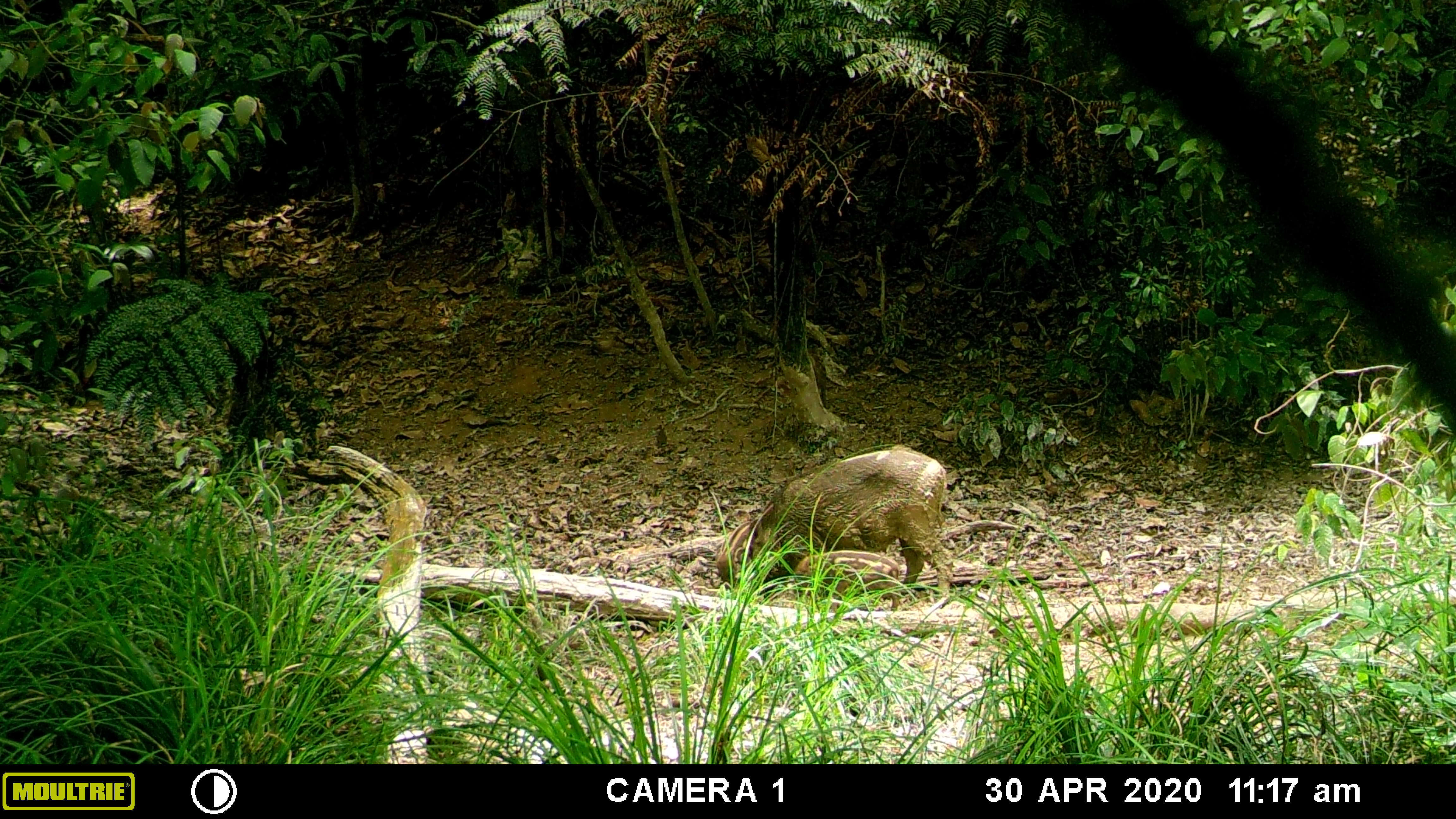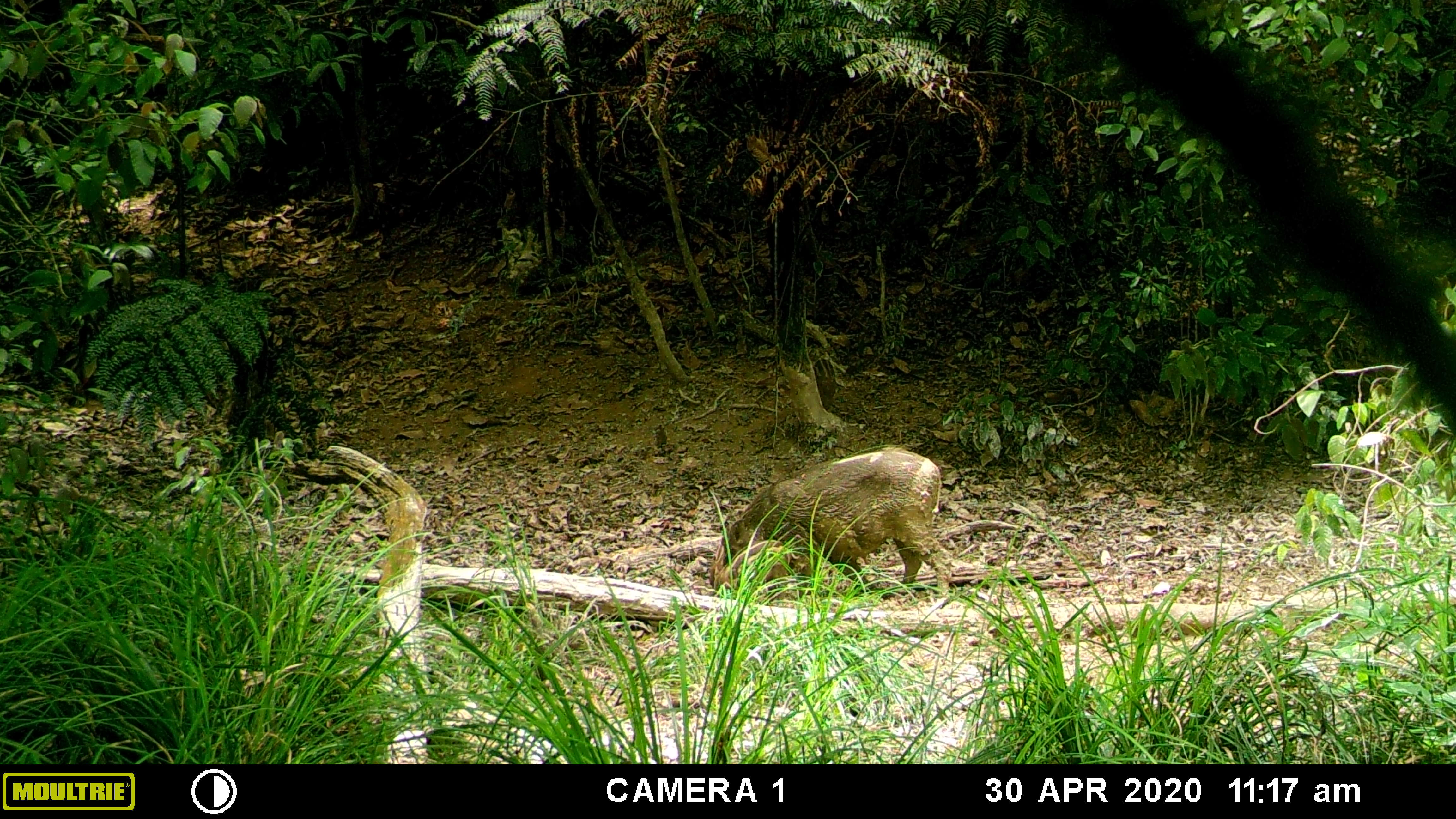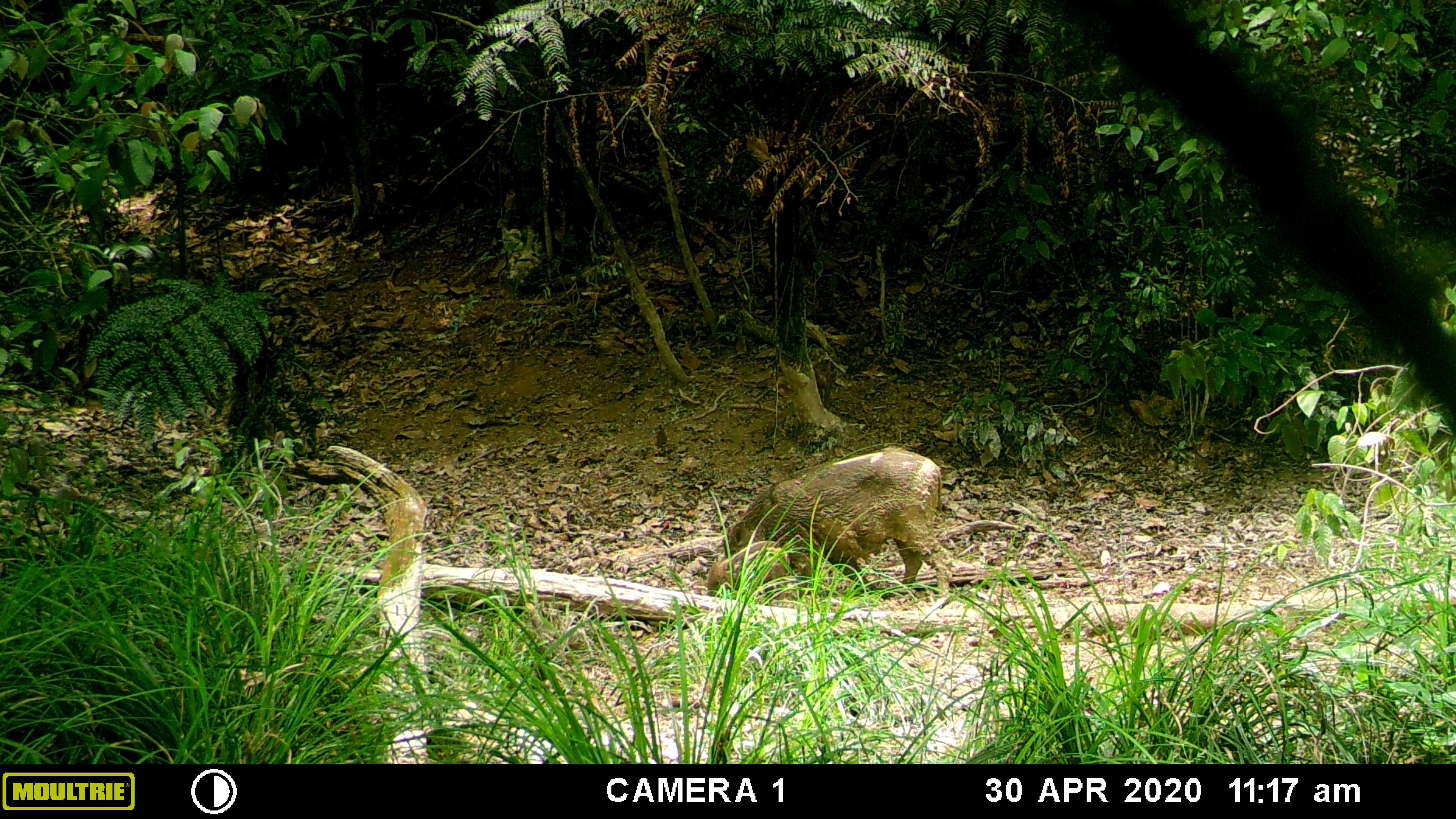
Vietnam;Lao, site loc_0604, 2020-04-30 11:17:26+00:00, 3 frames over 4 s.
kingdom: Animalia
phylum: Chordata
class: Mammalia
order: Artiodactyla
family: Suidae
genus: Sus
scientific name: Sus scrofa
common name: eurasian wild pig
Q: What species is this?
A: Eurasian wild pig (Sus scrofa).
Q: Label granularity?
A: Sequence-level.